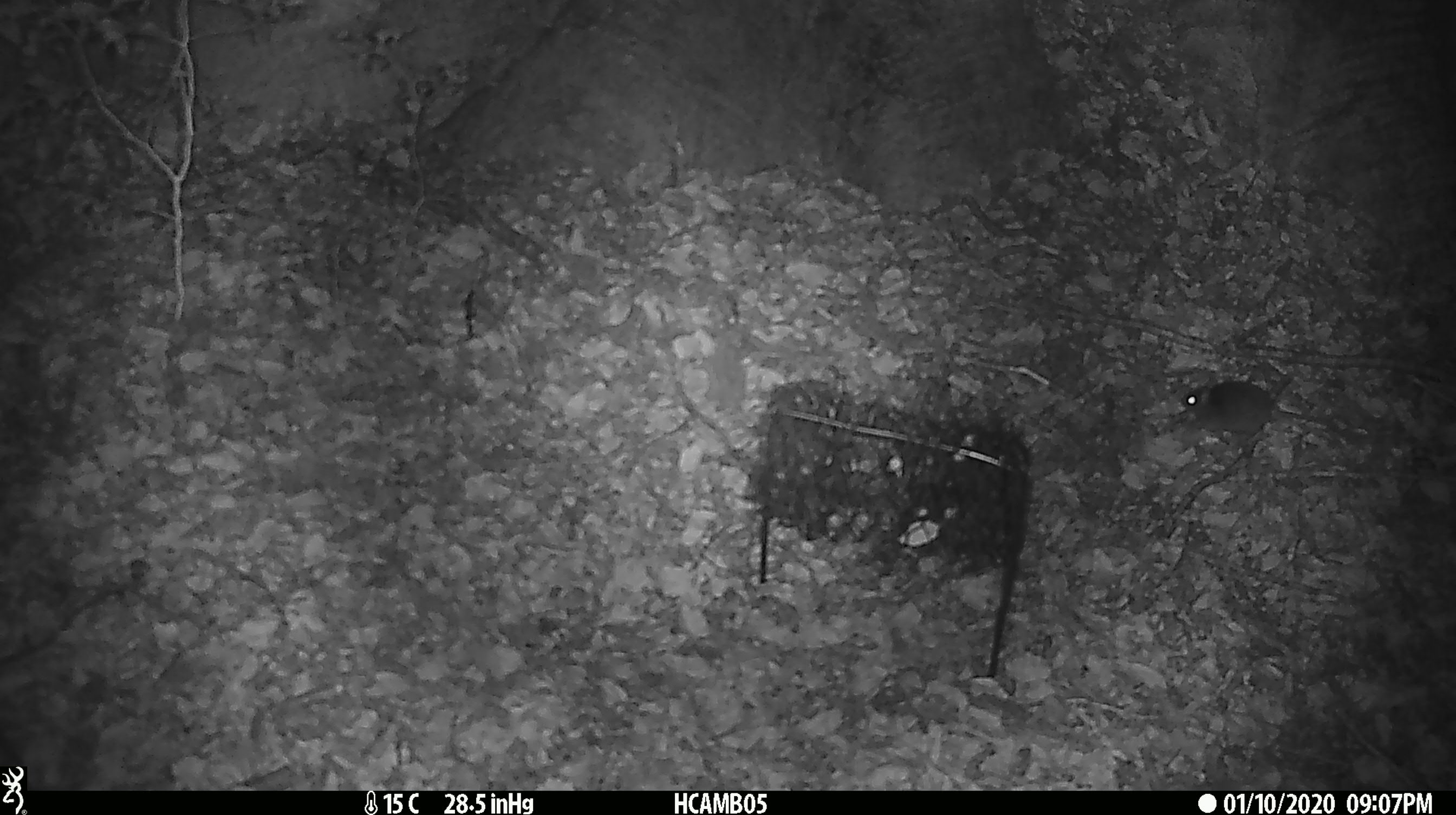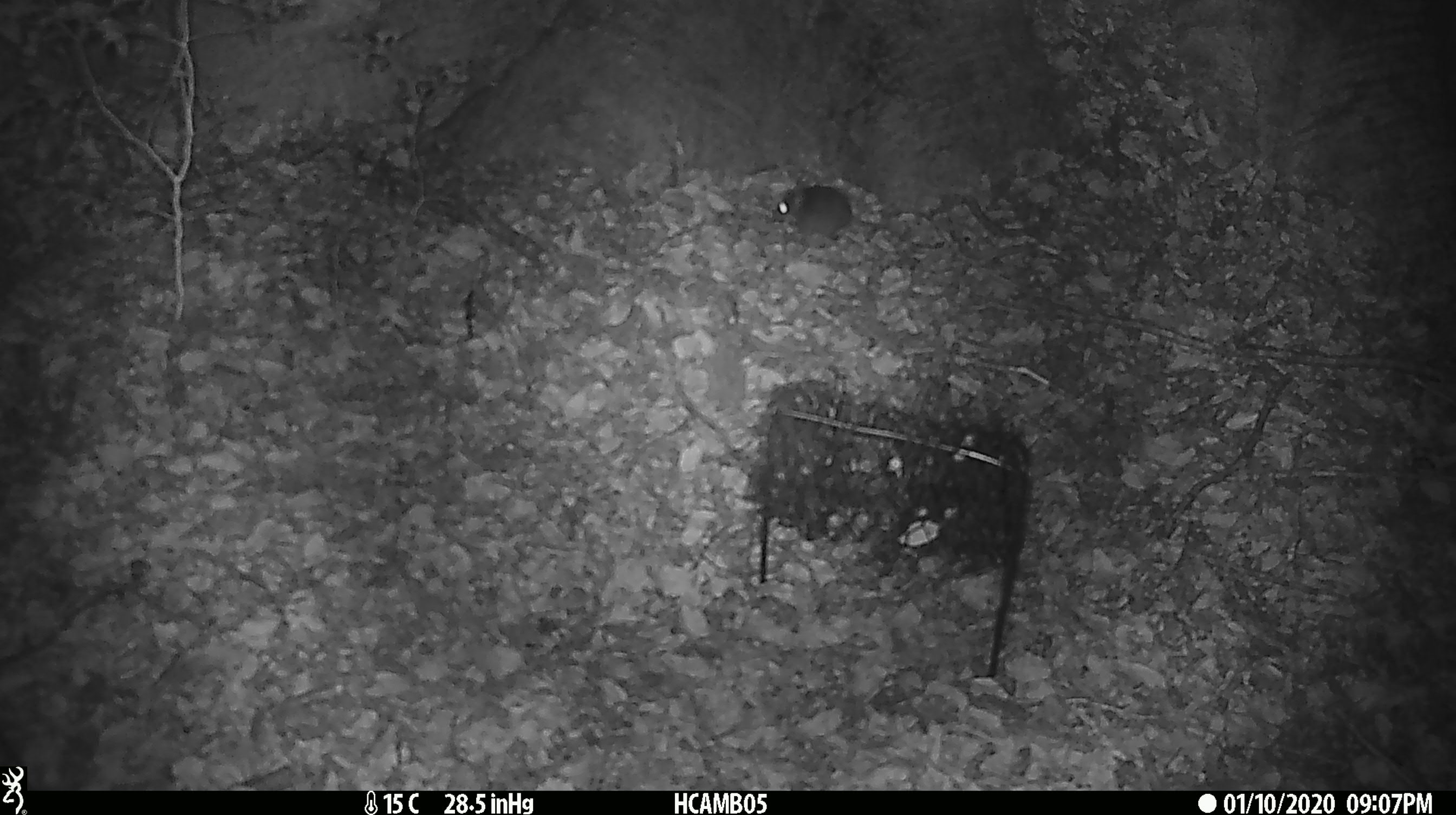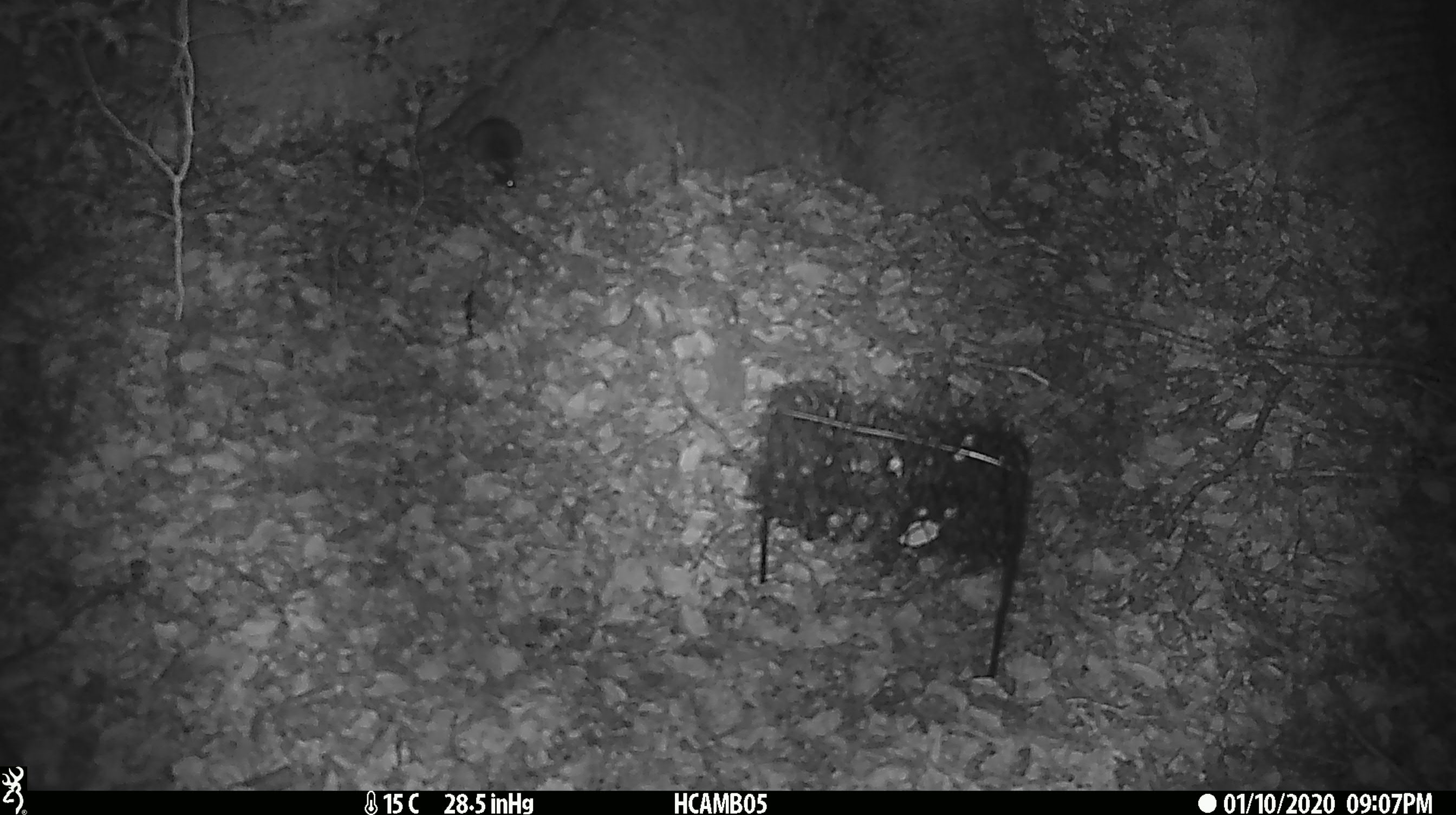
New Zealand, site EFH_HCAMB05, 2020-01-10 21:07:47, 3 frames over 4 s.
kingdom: Animalia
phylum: Chordata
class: Mammalia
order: Rodentia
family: Muridae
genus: Mus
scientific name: Mus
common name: mouse